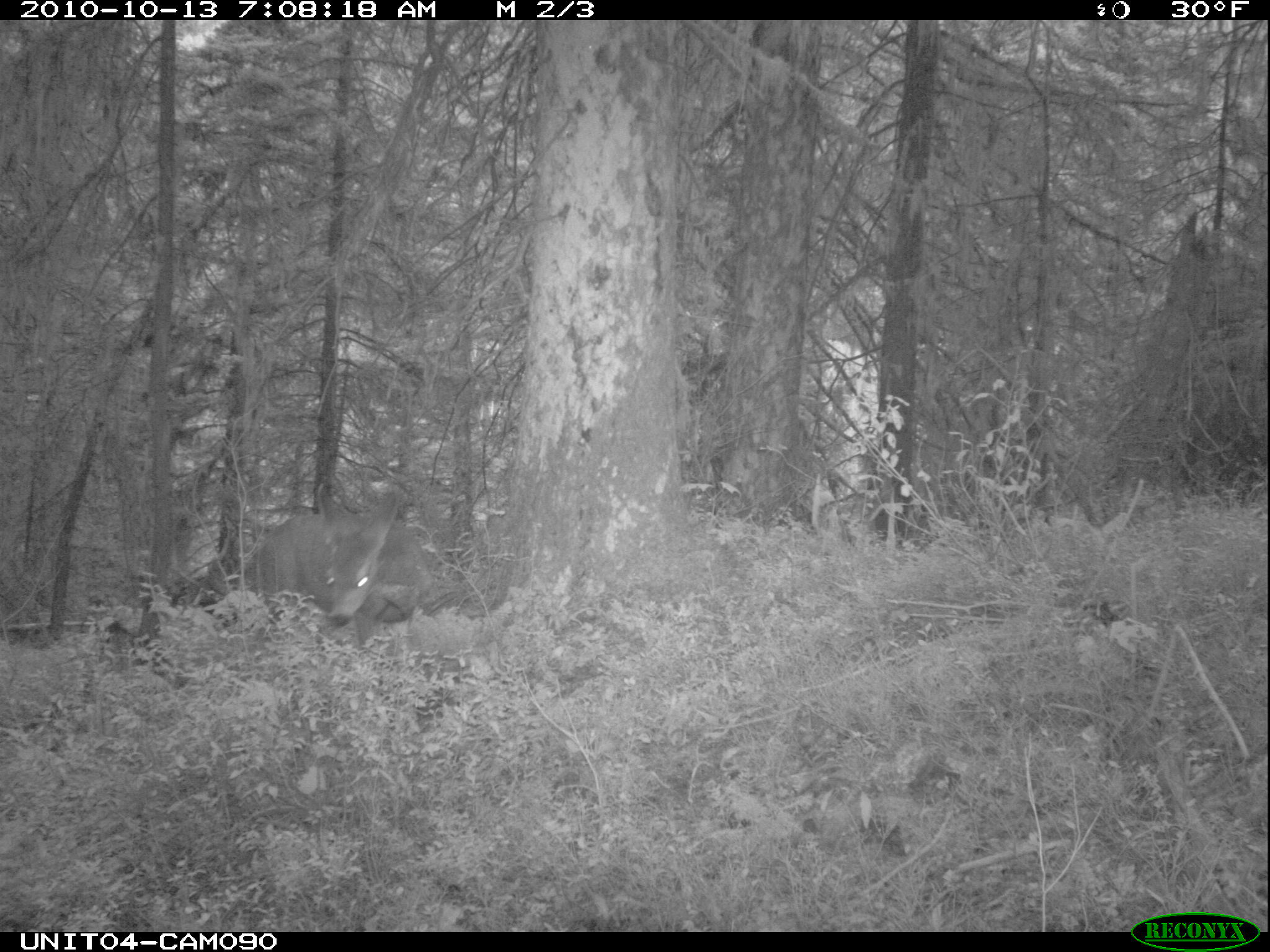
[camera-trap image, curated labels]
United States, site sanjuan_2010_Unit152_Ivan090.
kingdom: Animalia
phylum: Chordata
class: Mammalia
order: Artiodactyla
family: Cervidae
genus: Odocoileus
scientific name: Odocoileus hemionus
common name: mule deer